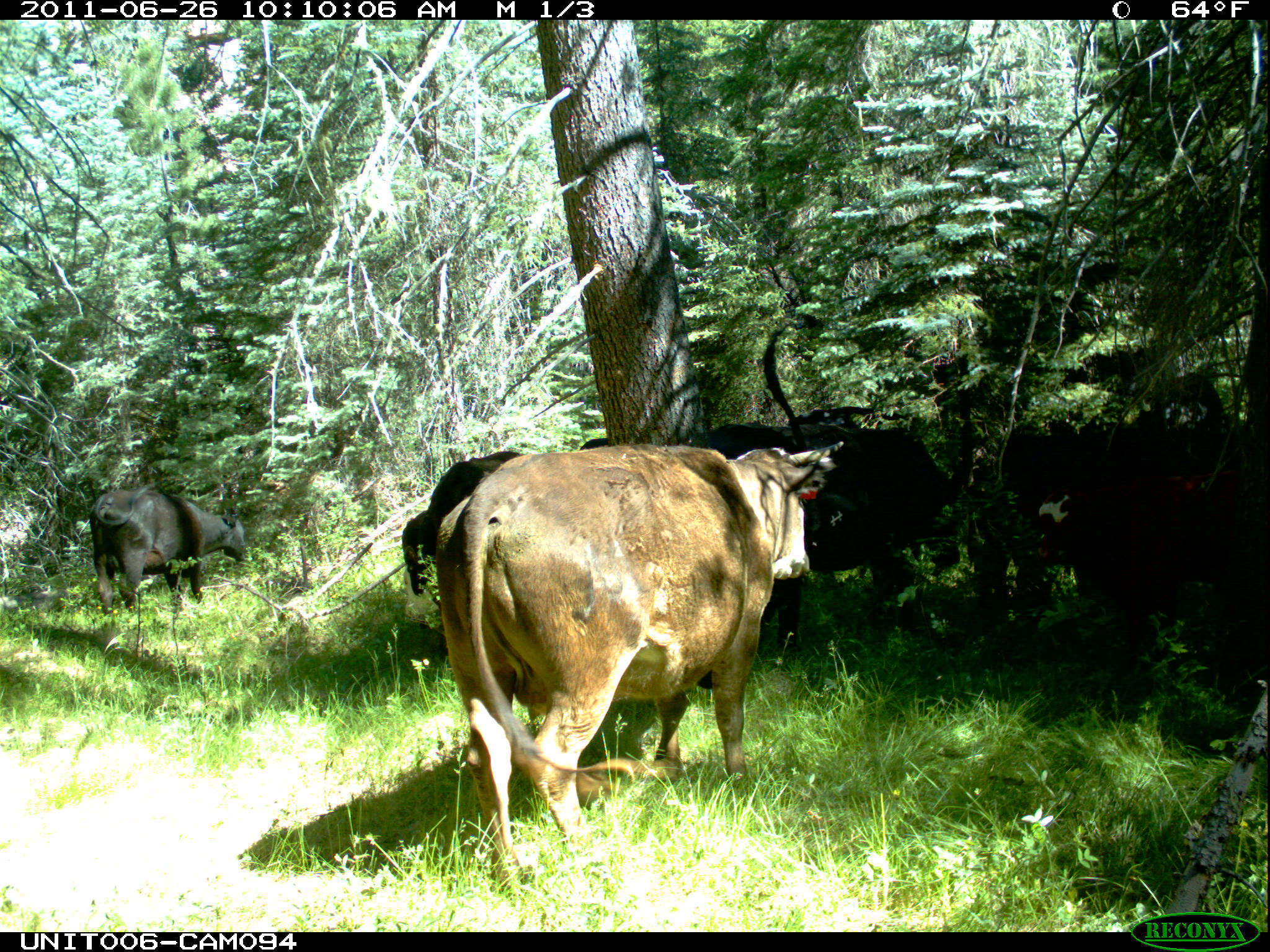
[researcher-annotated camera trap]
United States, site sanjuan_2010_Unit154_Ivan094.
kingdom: Animalia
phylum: Chordata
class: Mammalia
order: Artiodactyla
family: Bovidae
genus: Bos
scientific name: Bos taurus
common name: domestic cow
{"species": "Bos taurus (domestic cow)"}